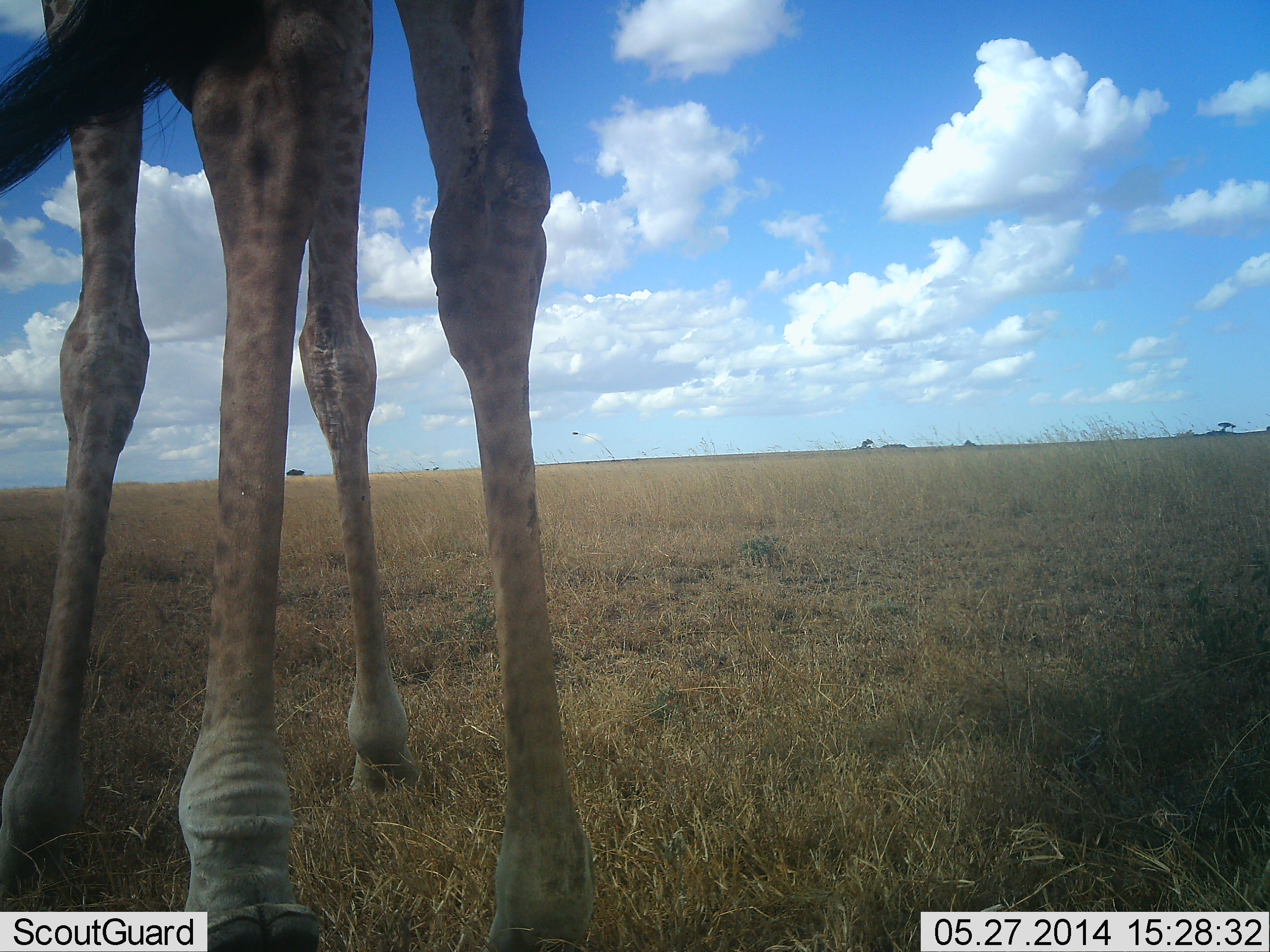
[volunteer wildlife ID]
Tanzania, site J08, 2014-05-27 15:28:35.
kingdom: Animalia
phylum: Chordata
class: Mammalia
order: Artiodactyla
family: Giraffidae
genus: Giraffa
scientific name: Giraffa camelopardalis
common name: giraffe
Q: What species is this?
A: Giraffe (Giraffa camelopardalis).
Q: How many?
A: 1.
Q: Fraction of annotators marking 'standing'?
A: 100%.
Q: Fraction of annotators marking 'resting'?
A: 0%.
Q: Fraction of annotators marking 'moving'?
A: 0%.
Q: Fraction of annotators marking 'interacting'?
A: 0%.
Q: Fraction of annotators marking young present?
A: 0%.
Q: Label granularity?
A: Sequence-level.